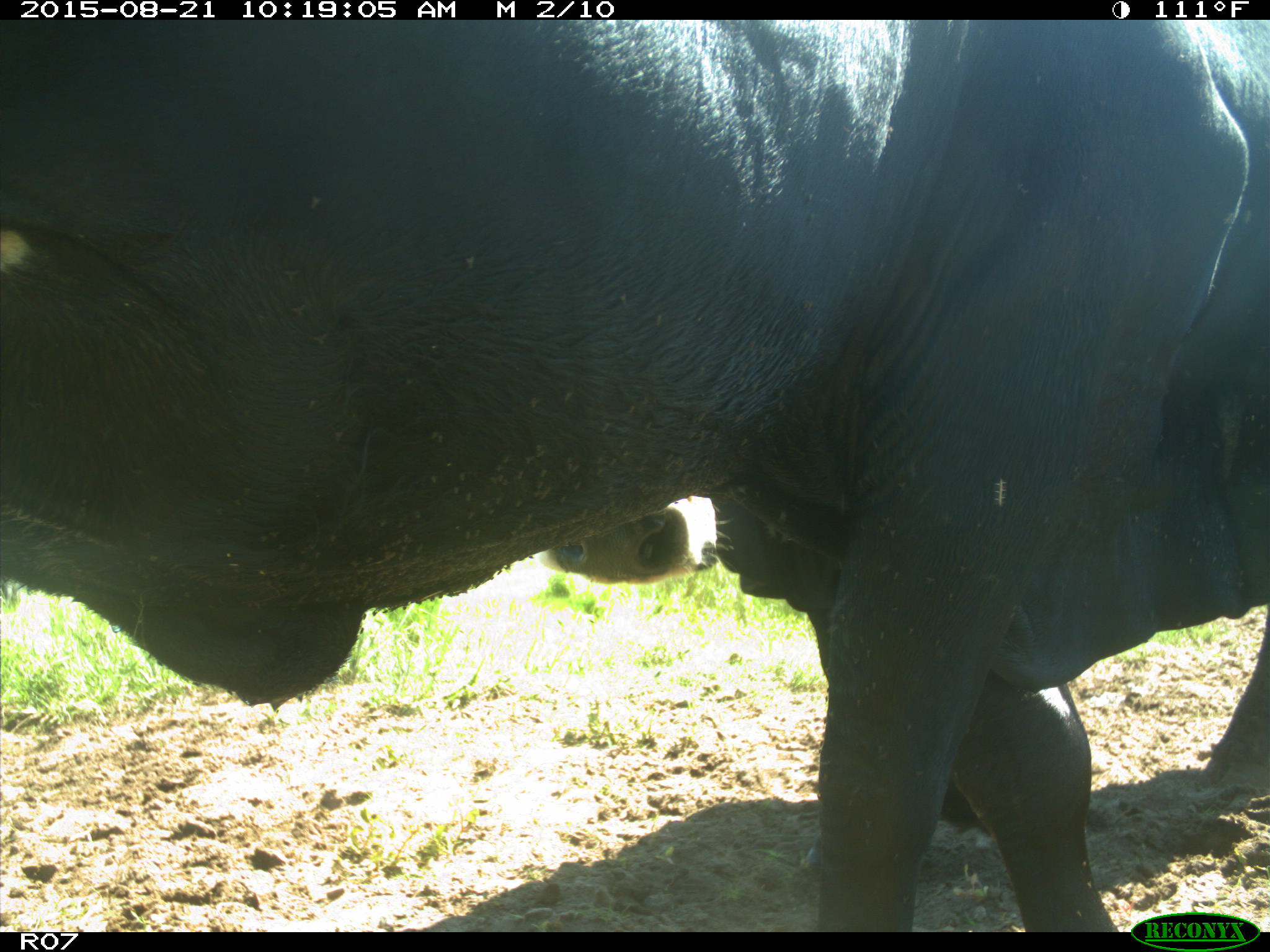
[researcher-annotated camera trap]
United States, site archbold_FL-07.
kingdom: Animalia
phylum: Chordata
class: Mammalia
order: Artiodactyla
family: Bovidae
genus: Bos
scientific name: Bos taurus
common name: domestic cow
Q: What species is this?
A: Bos taurus (domestic cow).